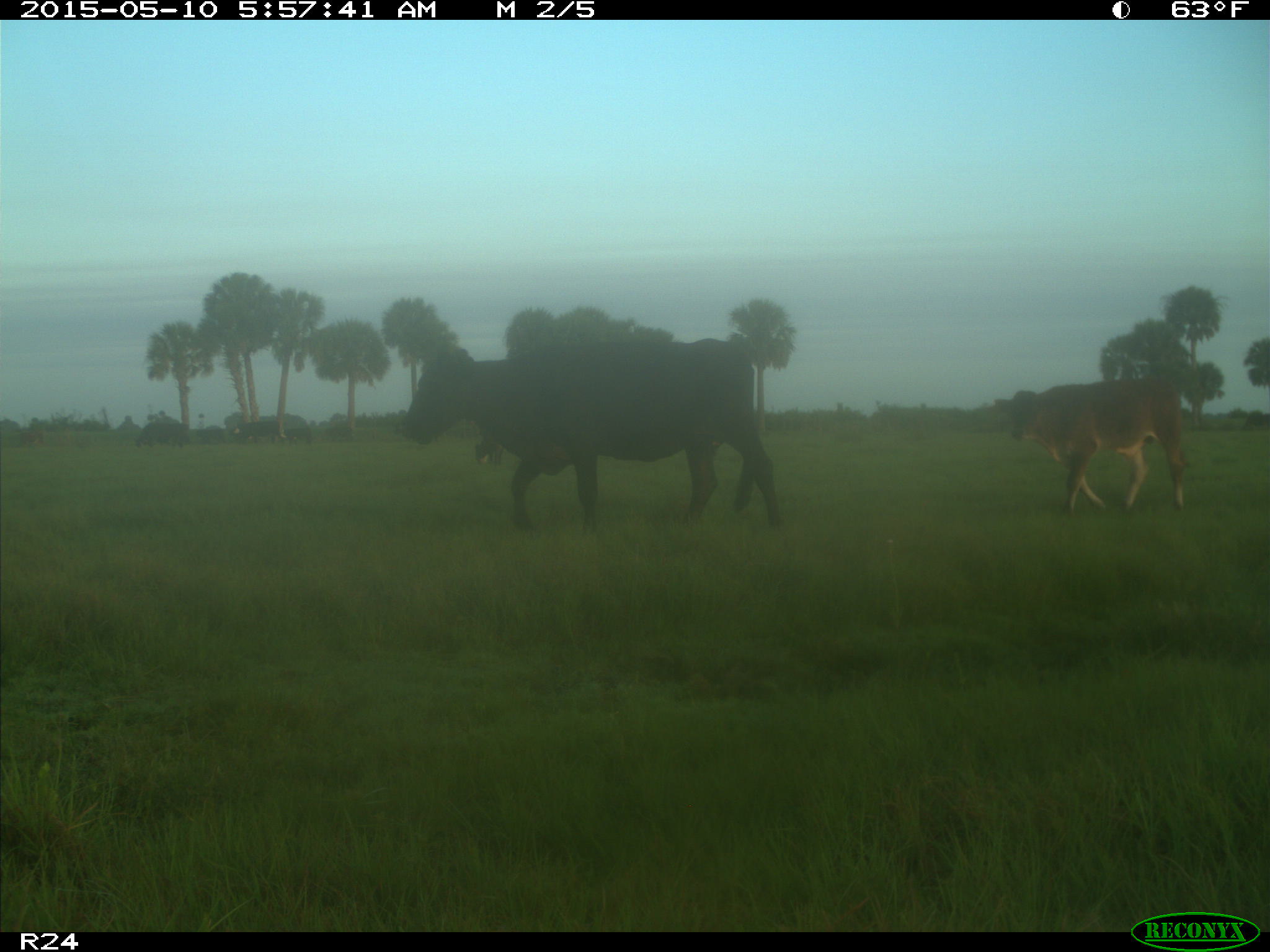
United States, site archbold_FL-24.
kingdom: Animalia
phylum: Chordata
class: Mammalia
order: Artiodactyla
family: Bovidae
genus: Bos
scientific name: Bos taurus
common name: domestic cow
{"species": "Bos taurus (domestic cow)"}